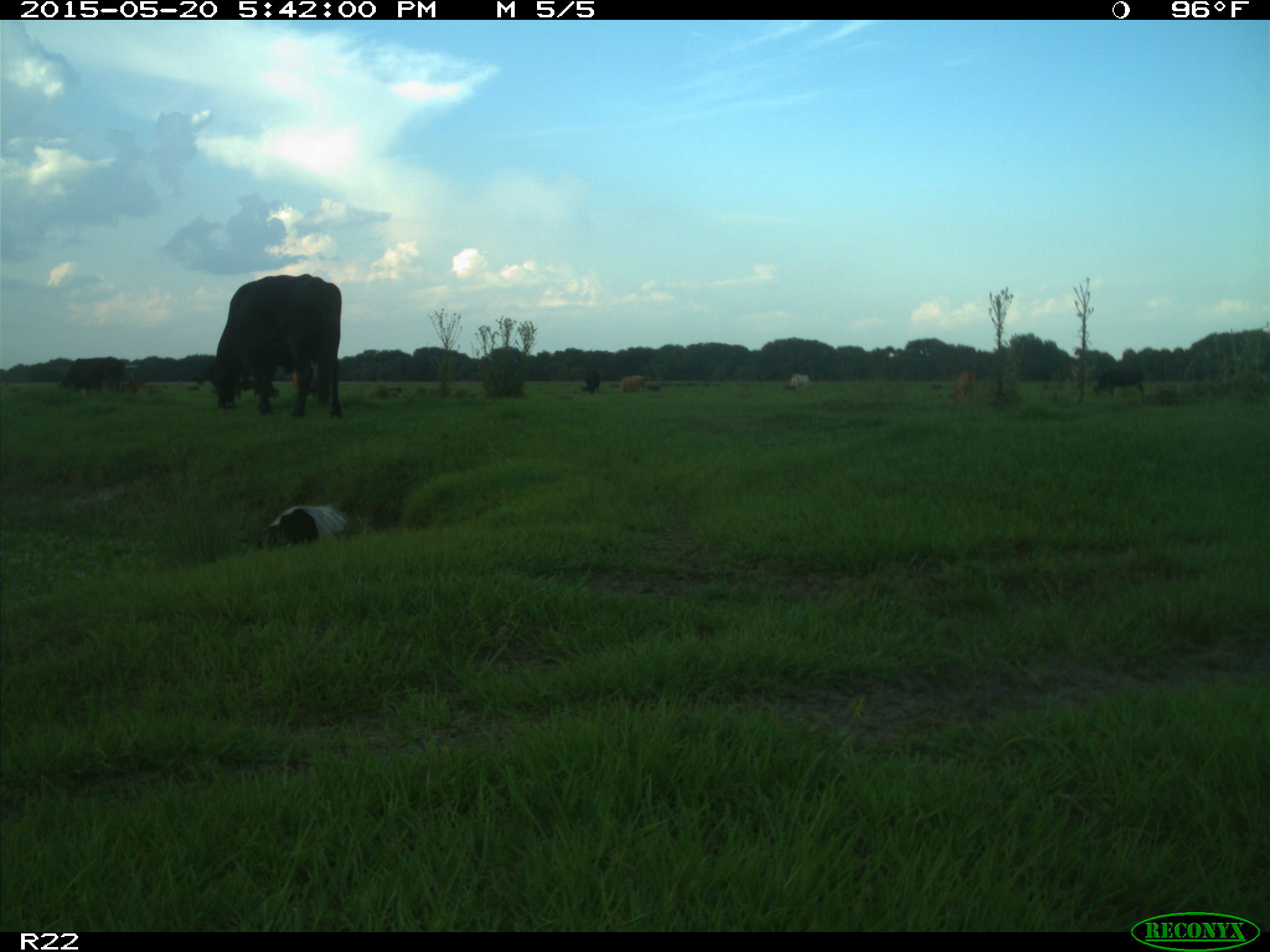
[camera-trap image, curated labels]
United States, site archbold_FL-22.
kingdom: Animalia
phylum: Chordata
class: Mammalia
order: Artiodactyla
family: Bovidae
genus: Bos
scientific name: Bos taurus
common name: domestic cow